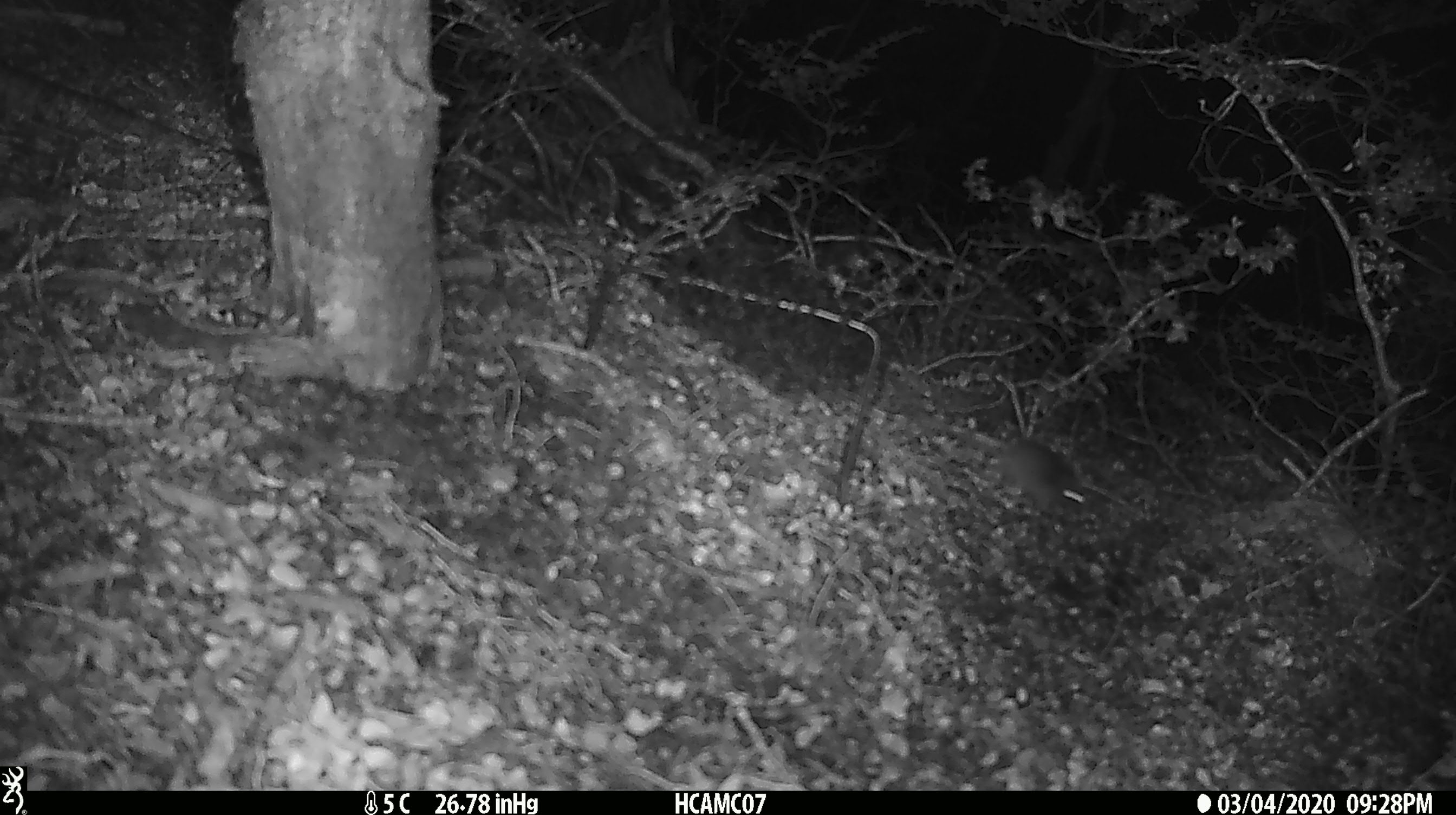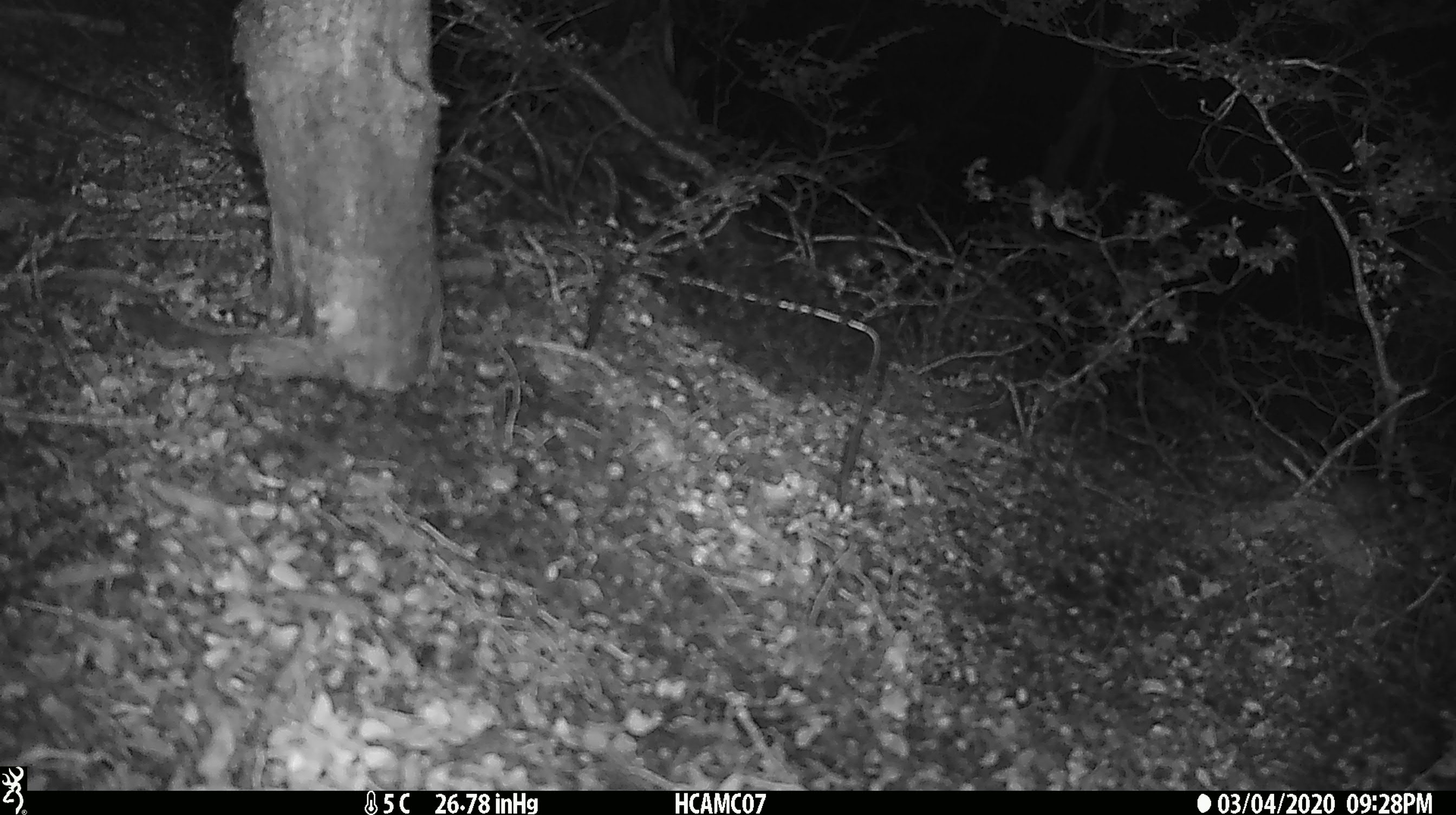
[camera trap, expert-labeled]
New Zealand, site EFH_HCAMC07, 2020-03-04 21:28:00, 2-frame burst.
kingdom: Animalia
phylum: Chordata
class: Mammalia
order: Rodentia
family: Muridae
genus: Mus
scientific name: Mus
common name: mouse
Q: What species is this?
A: Mouse (Mus).